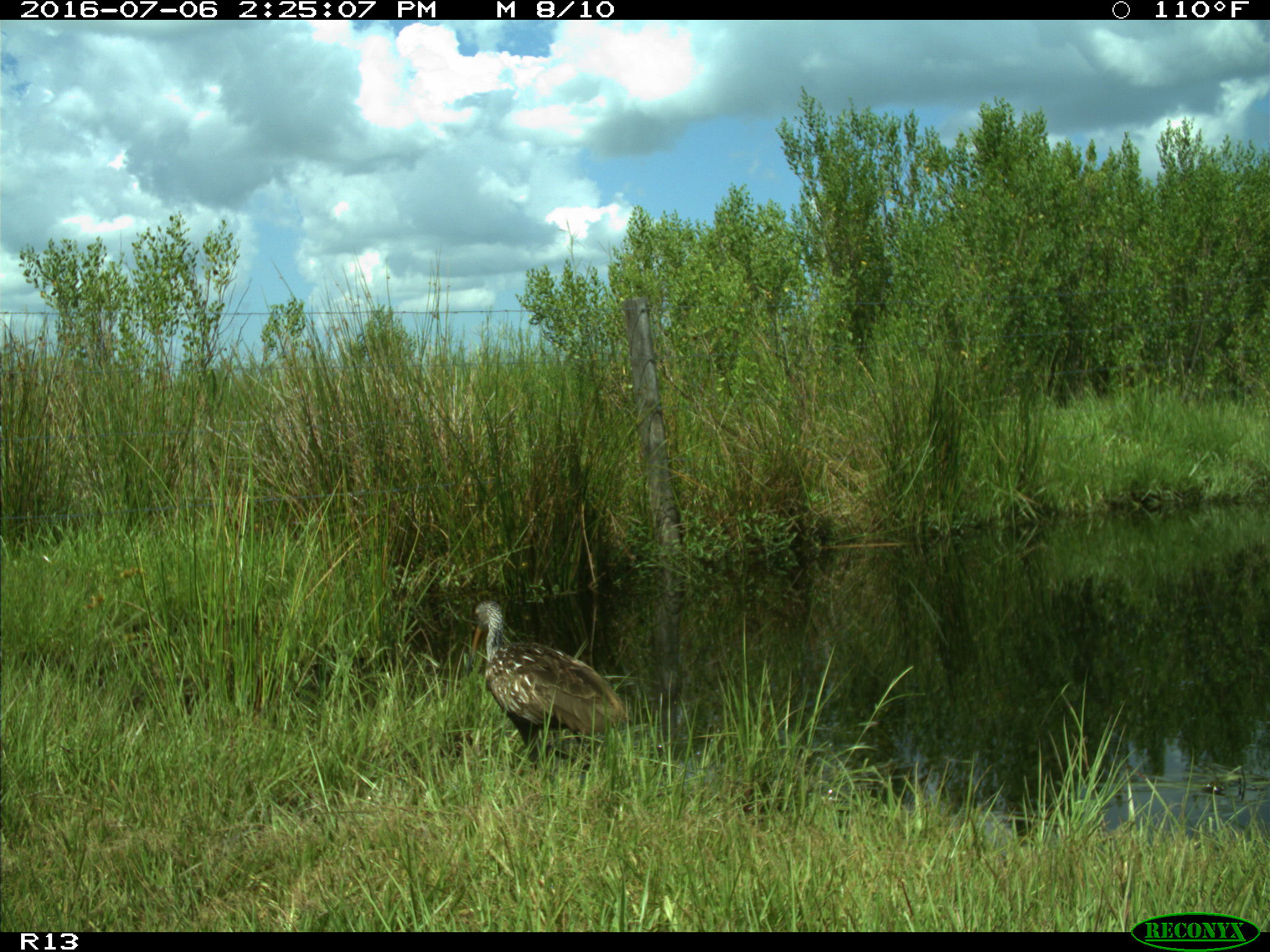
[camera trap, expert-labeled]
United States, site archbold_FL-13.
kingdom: Animalia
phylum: Chordata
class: Aves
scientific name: Aves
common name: birds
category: unidentified bird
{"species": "unidentified bird (birds) (Aves)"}